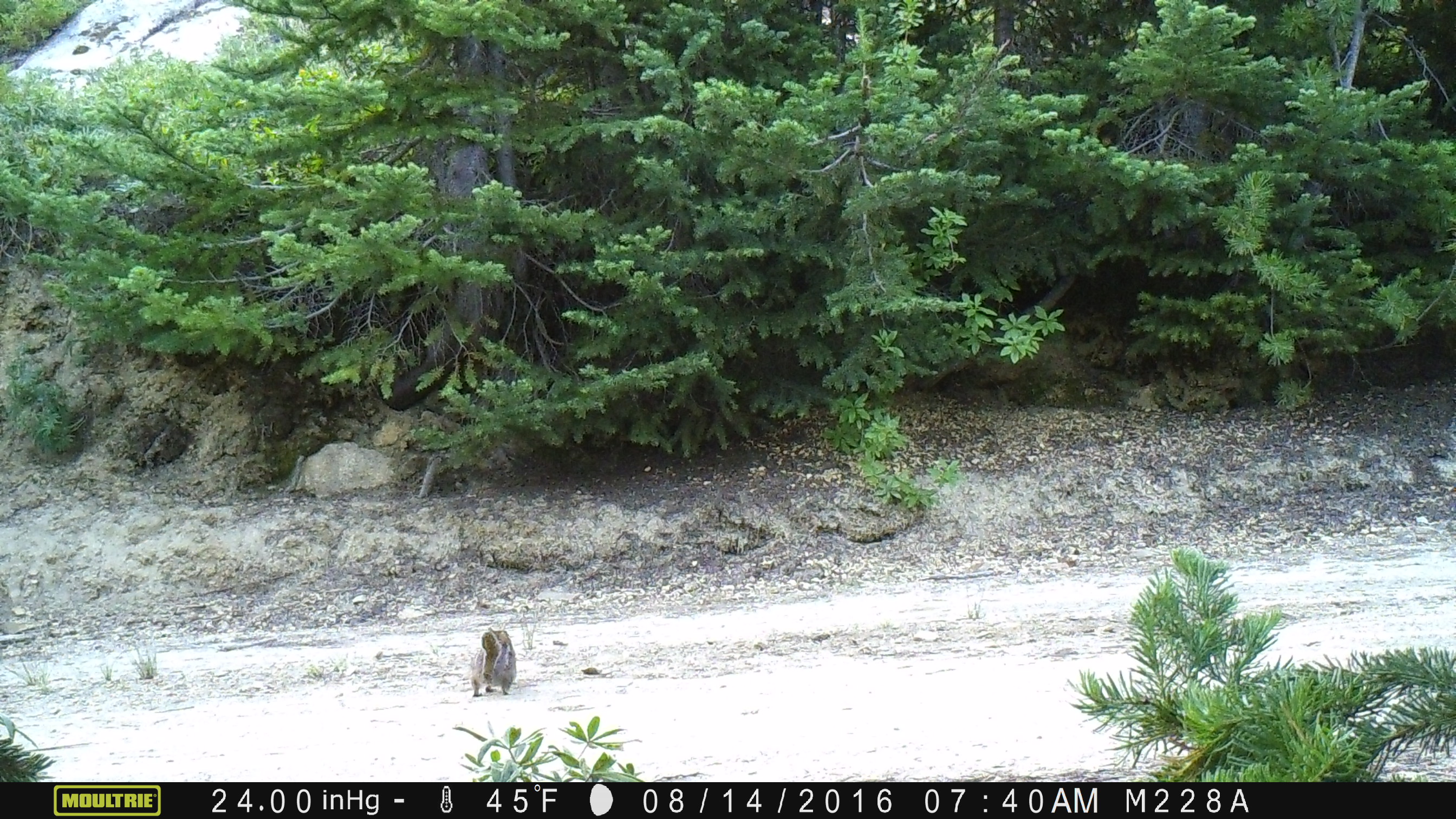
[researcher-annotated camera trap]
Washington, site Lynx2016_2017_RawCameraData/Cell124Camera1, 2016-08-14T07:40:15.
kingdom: Animalia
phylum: Chordata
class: Mammalia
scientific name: Mammalia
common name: small mammal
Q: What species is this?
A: Small mammal (Mammalia).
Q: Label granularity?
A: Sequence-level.